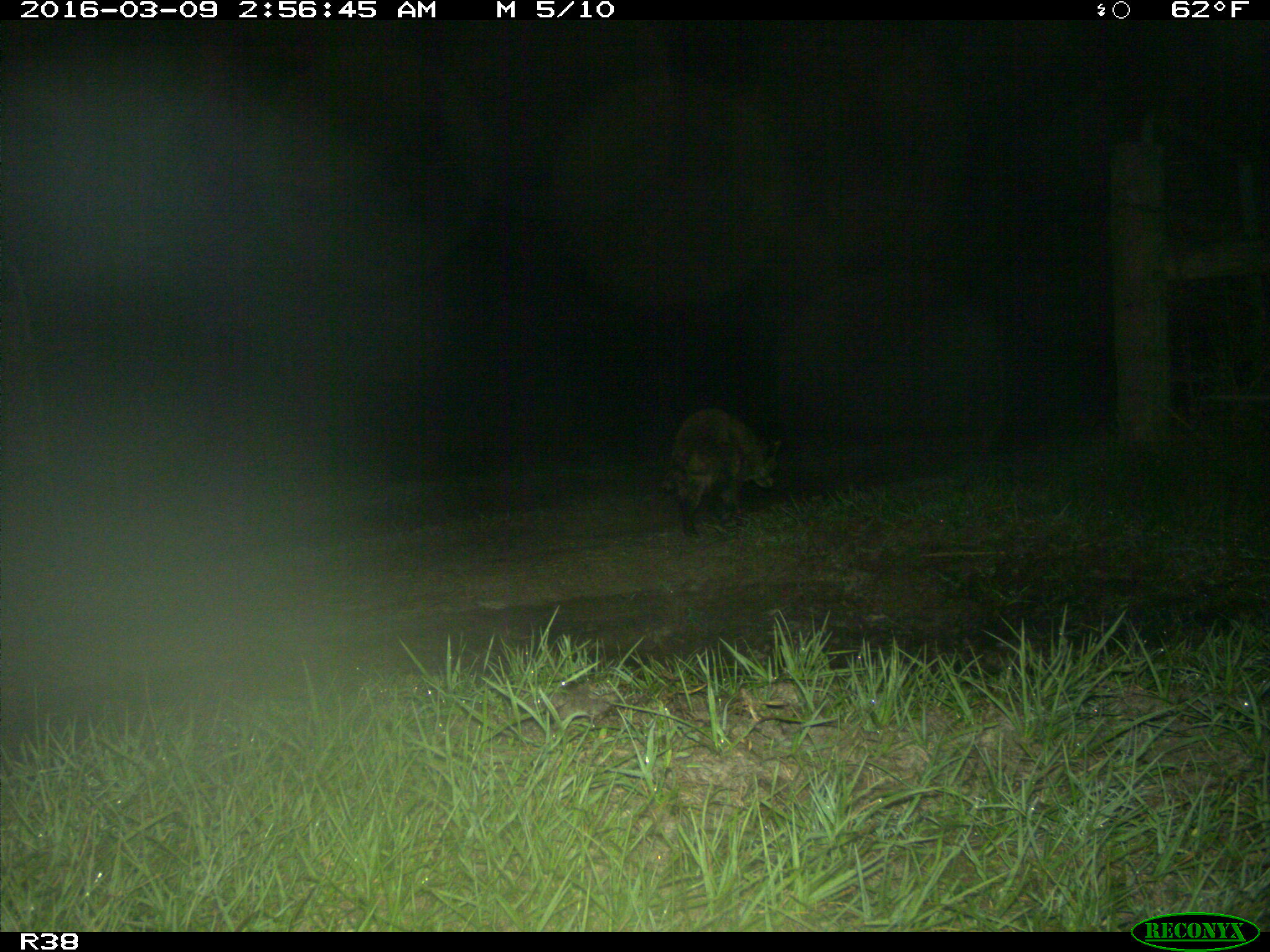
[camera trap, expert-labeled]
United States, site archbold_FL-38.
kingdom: Animalia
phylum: Chordata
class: Mammalia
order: Carnivora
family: Procyonidae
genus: Procyon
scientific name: Procyon lotor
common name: common raccoon